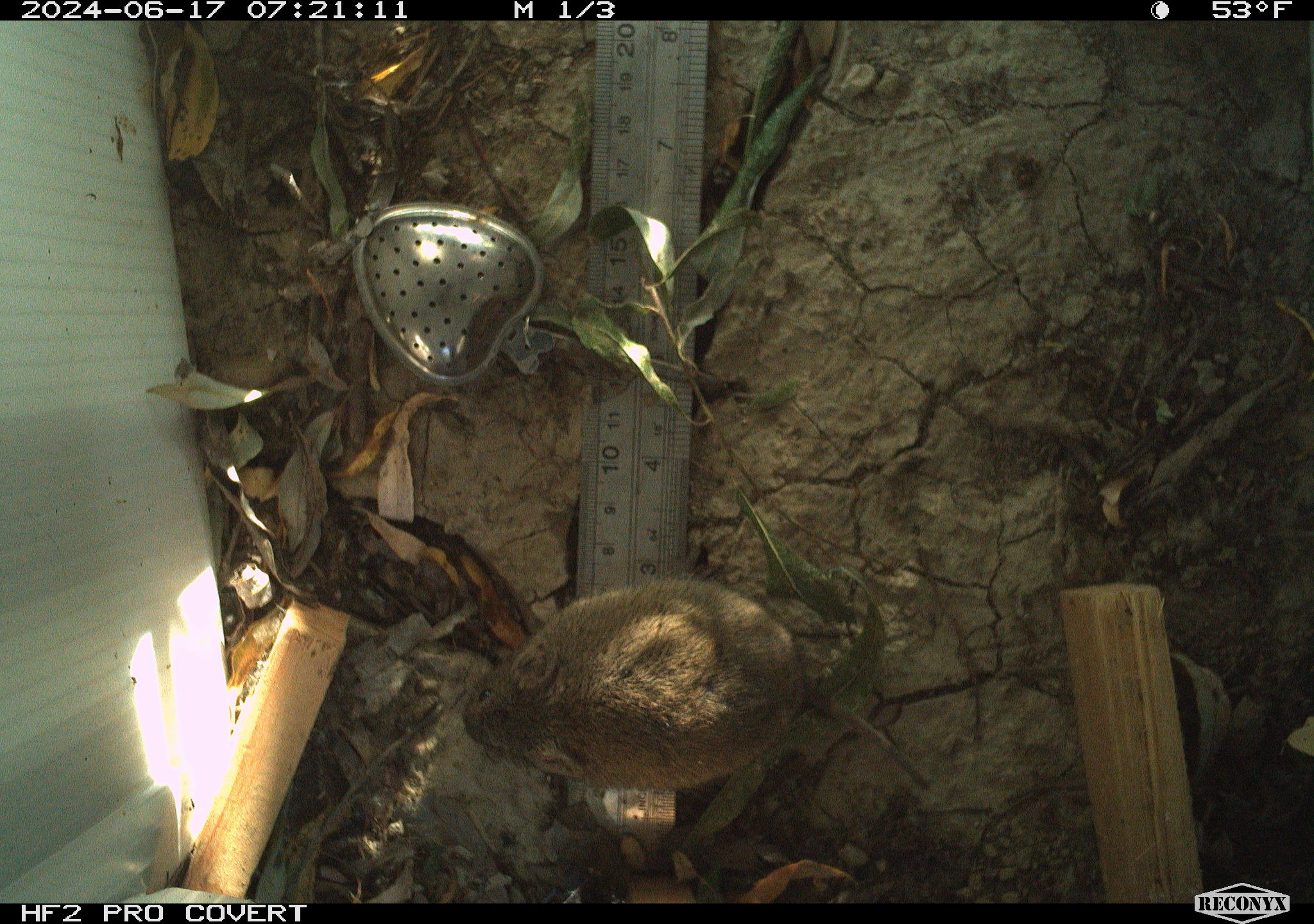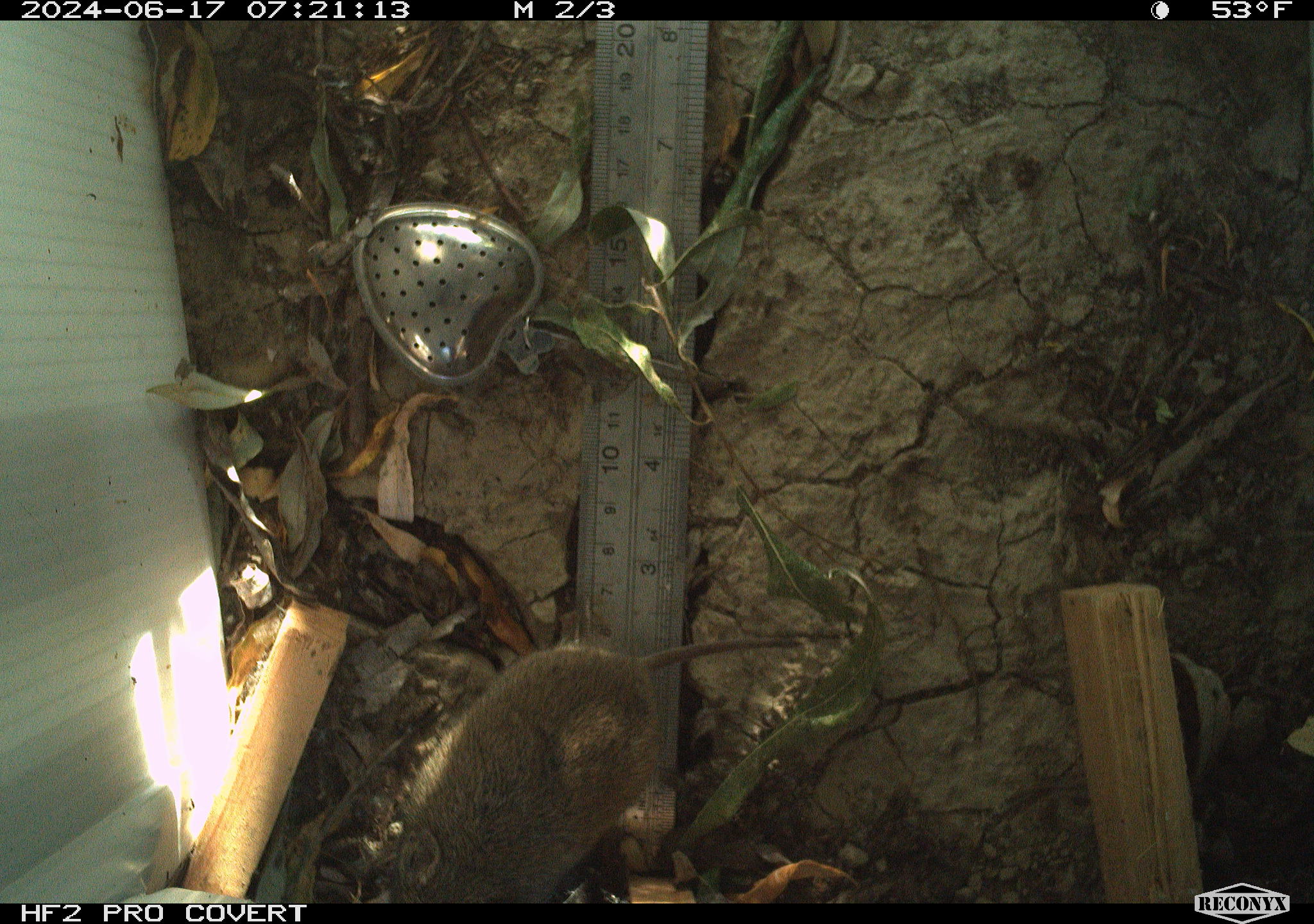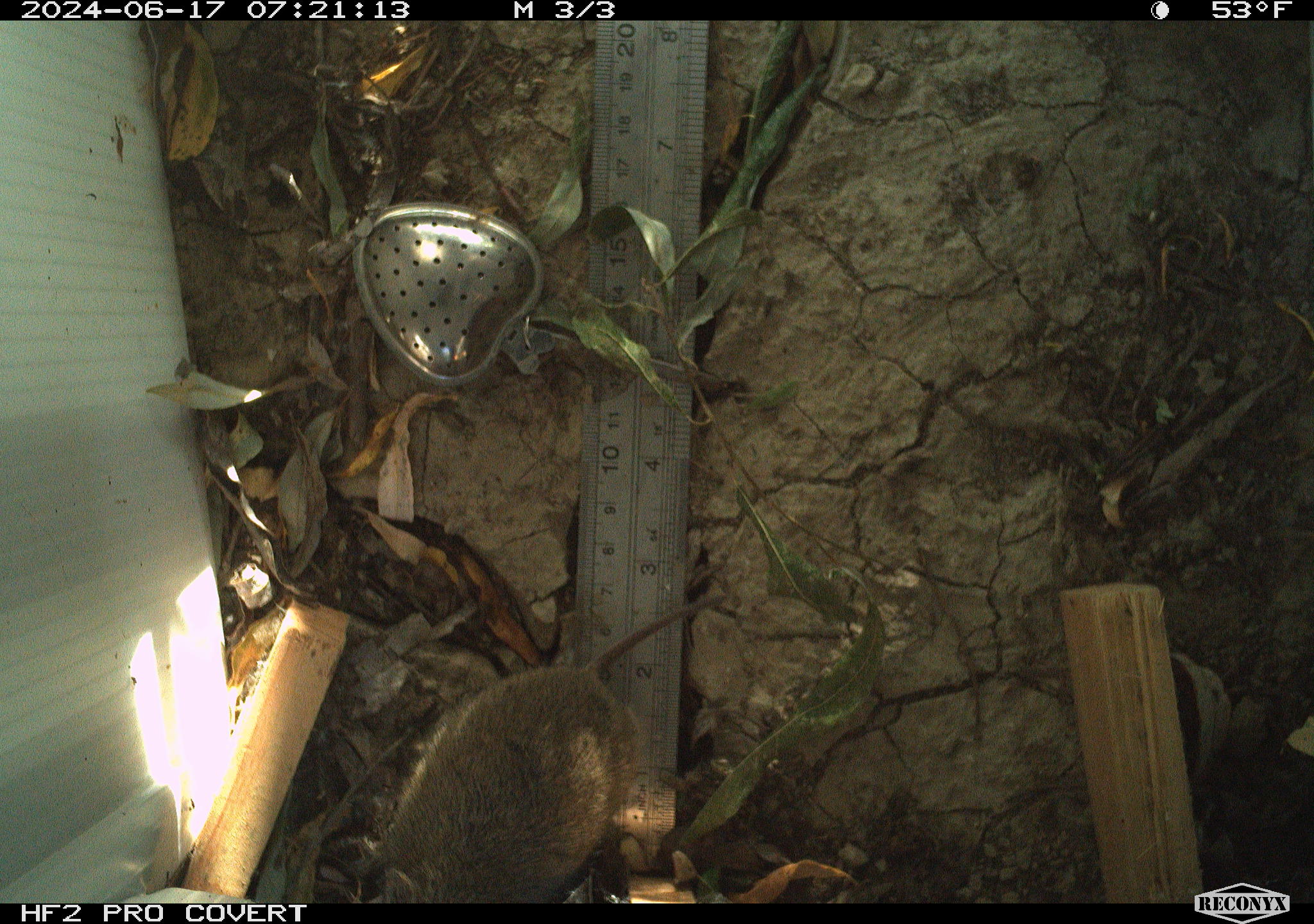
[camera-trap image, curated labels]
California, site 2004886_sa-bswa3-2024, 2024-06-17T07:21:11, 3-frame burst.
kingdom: Animalia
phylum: Chordata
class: Mammalia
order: Rodentia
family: Cricetidae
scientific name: Arvicolinae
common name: voles, lemmings, and muskrats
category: arvicolinae subfamily